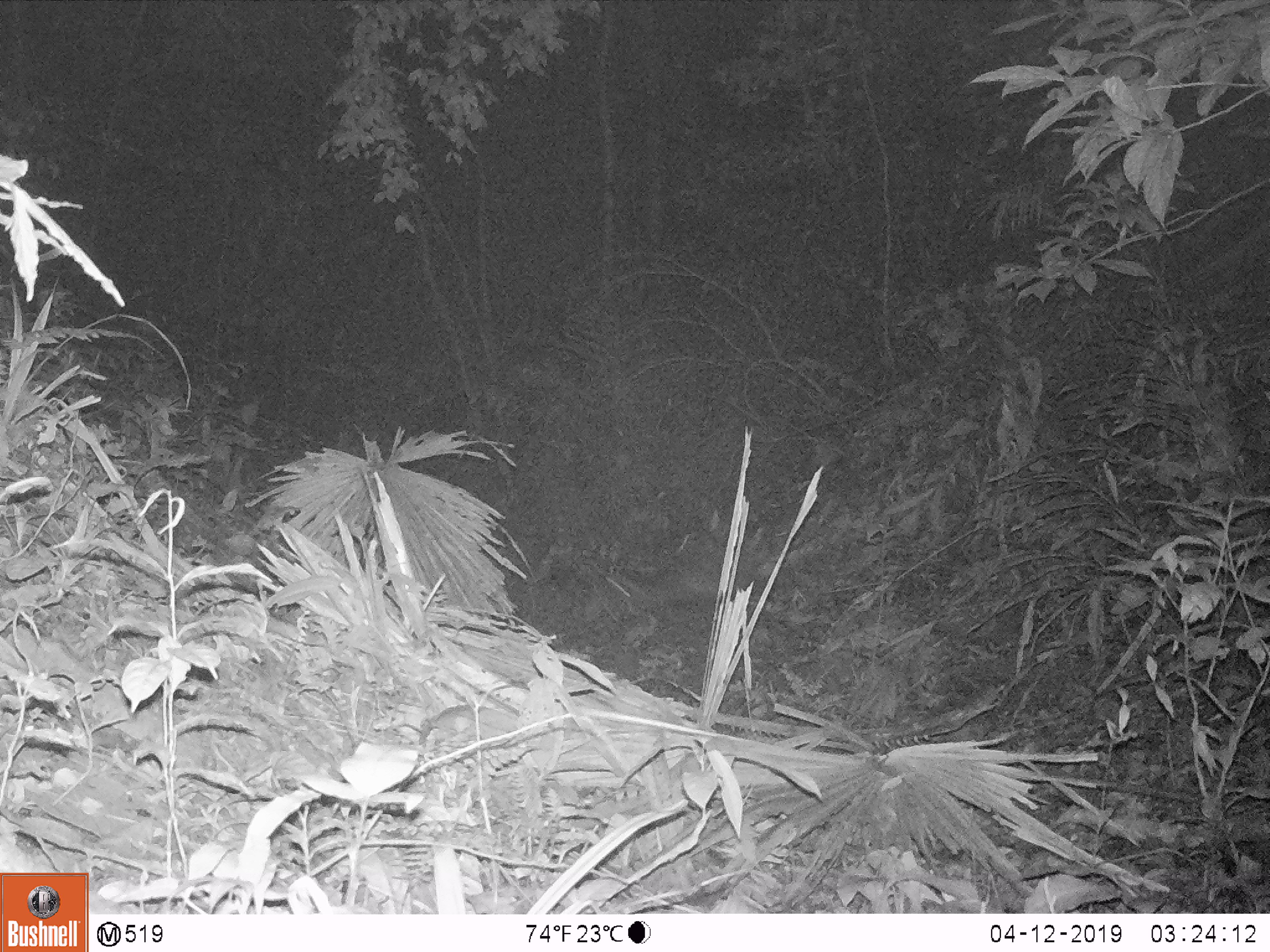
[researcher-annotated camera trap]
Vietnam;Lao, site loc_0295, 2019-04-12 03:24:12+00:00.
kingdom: Animalia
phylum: Chordata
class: Mammalia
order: Rodentia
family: Muridae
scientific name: Muridae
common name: old-world mice and rats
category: unidentified murid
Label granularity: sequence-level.